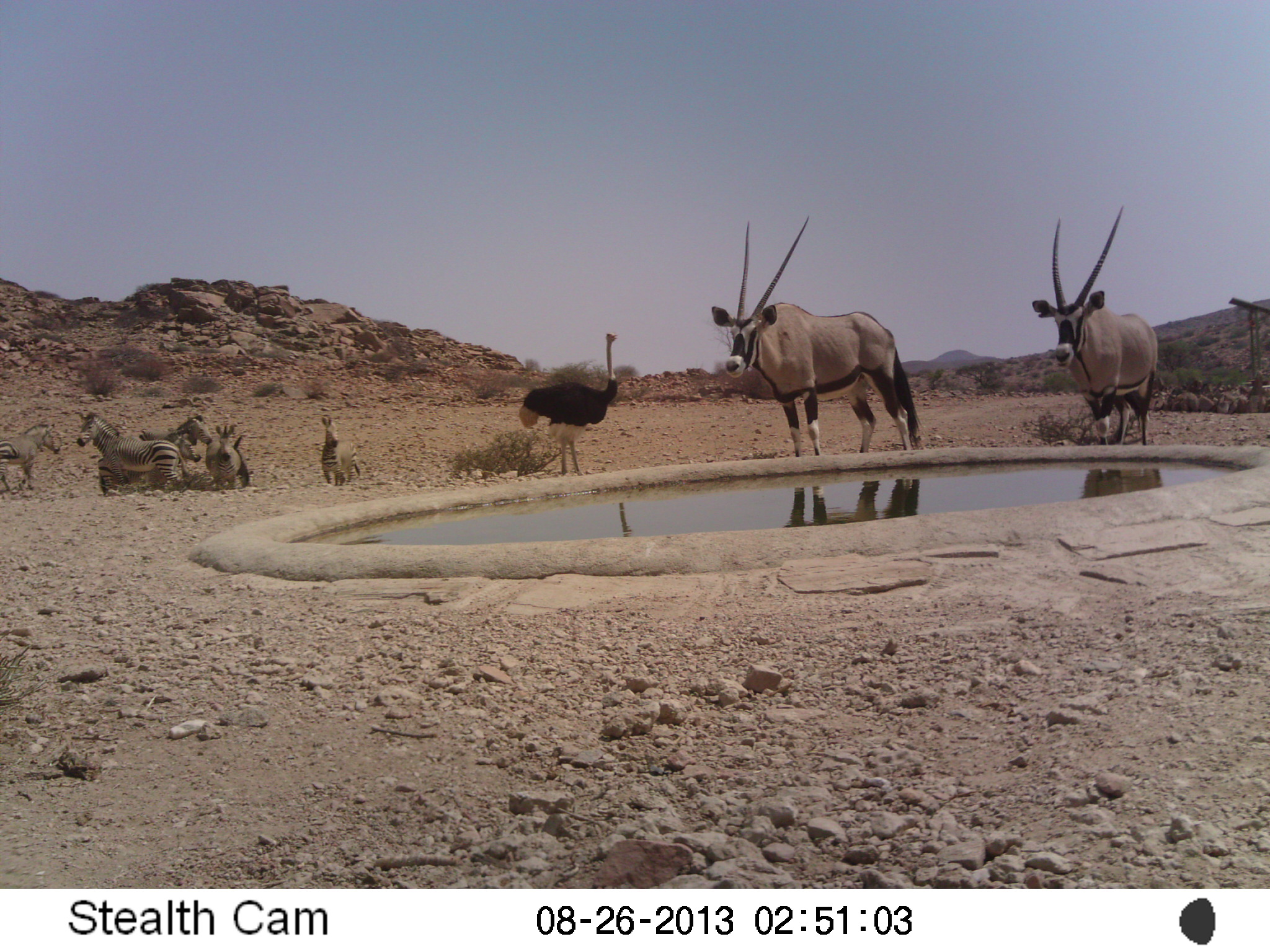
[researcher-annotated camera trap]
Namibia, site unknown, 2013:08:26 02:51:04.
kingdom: Animalia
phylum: Chordata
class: Mammalia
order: Artiodactyla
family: Bovidae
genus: Oryx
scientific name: Oryx gazella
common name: gemsbok